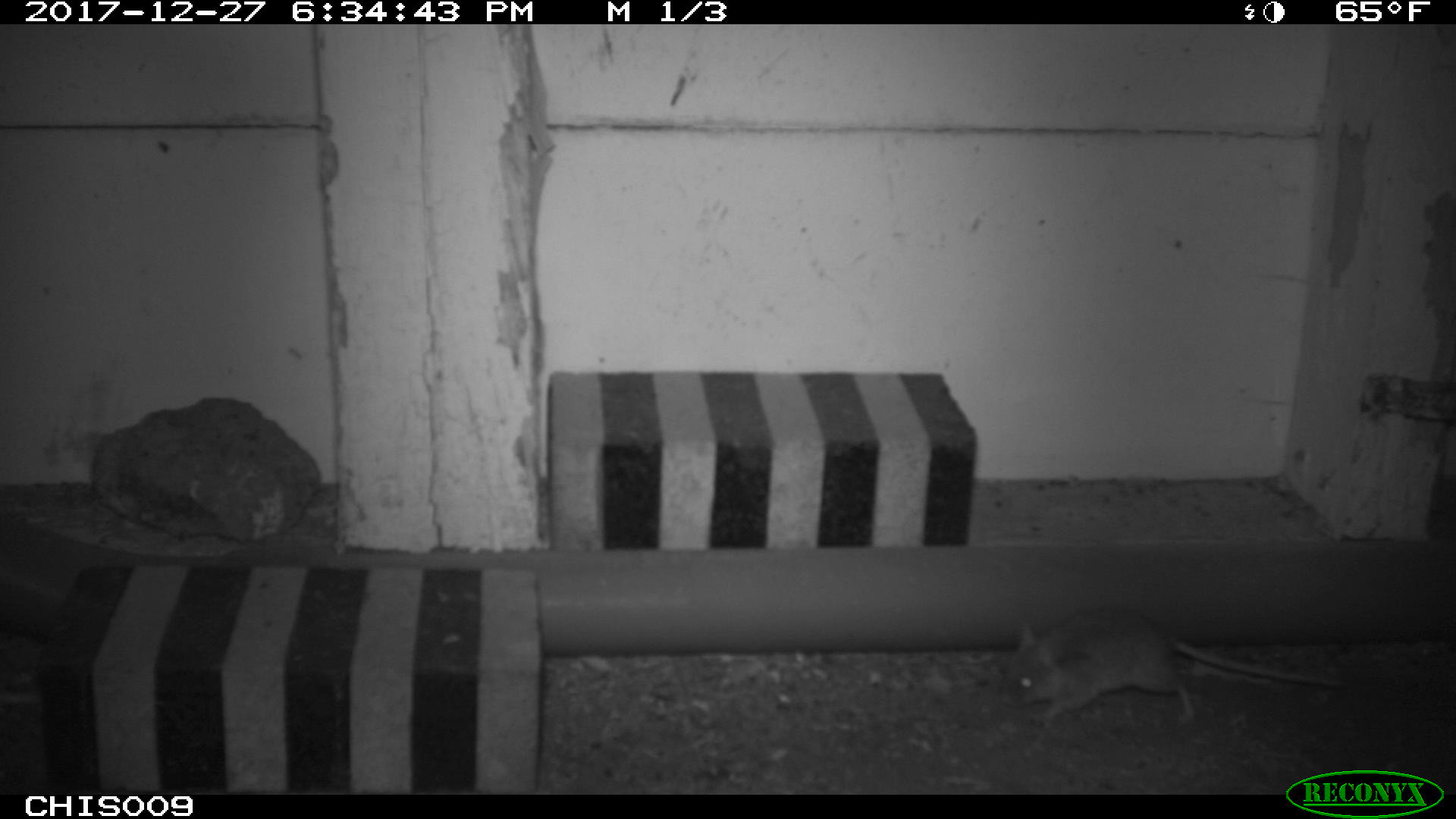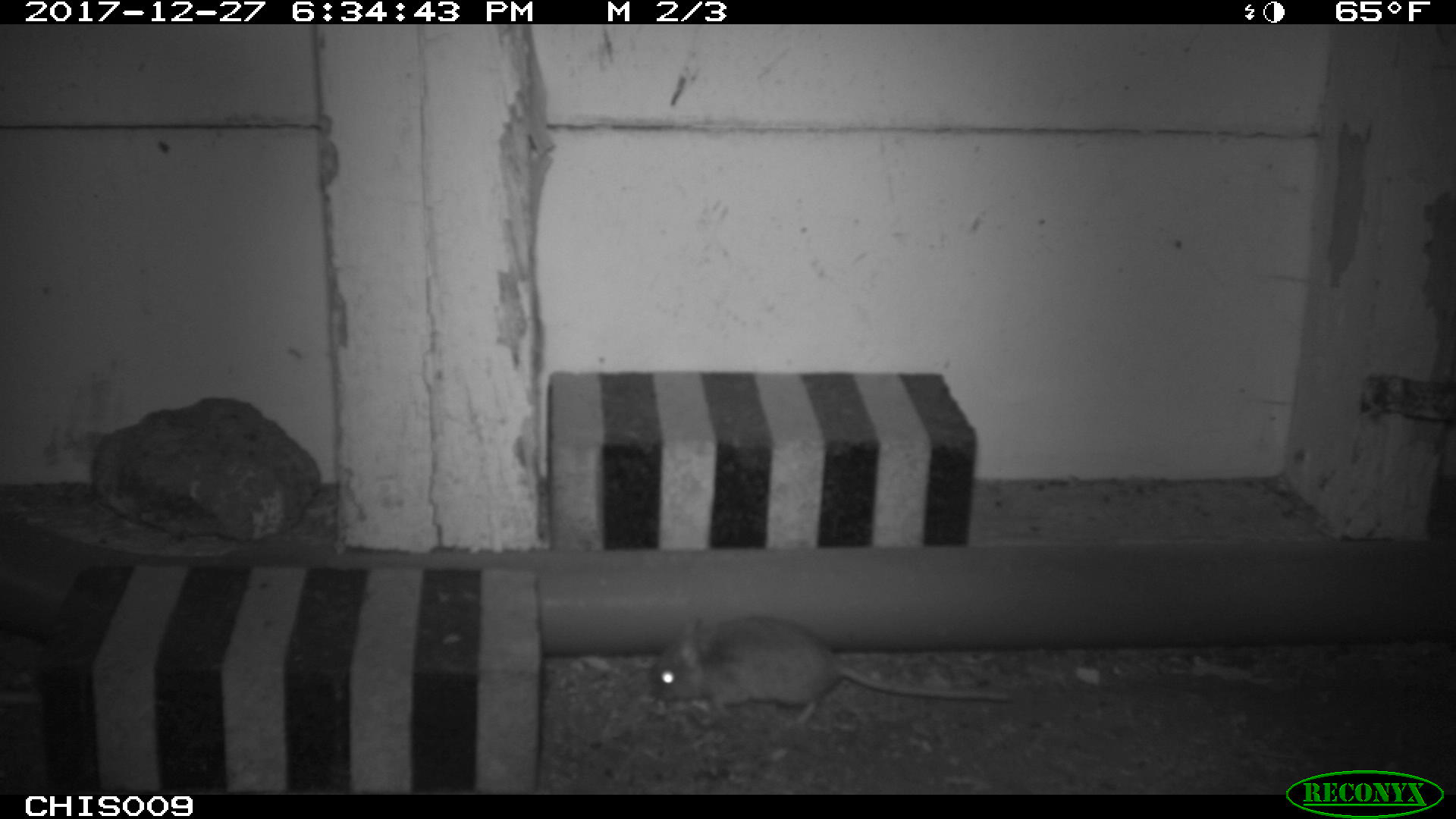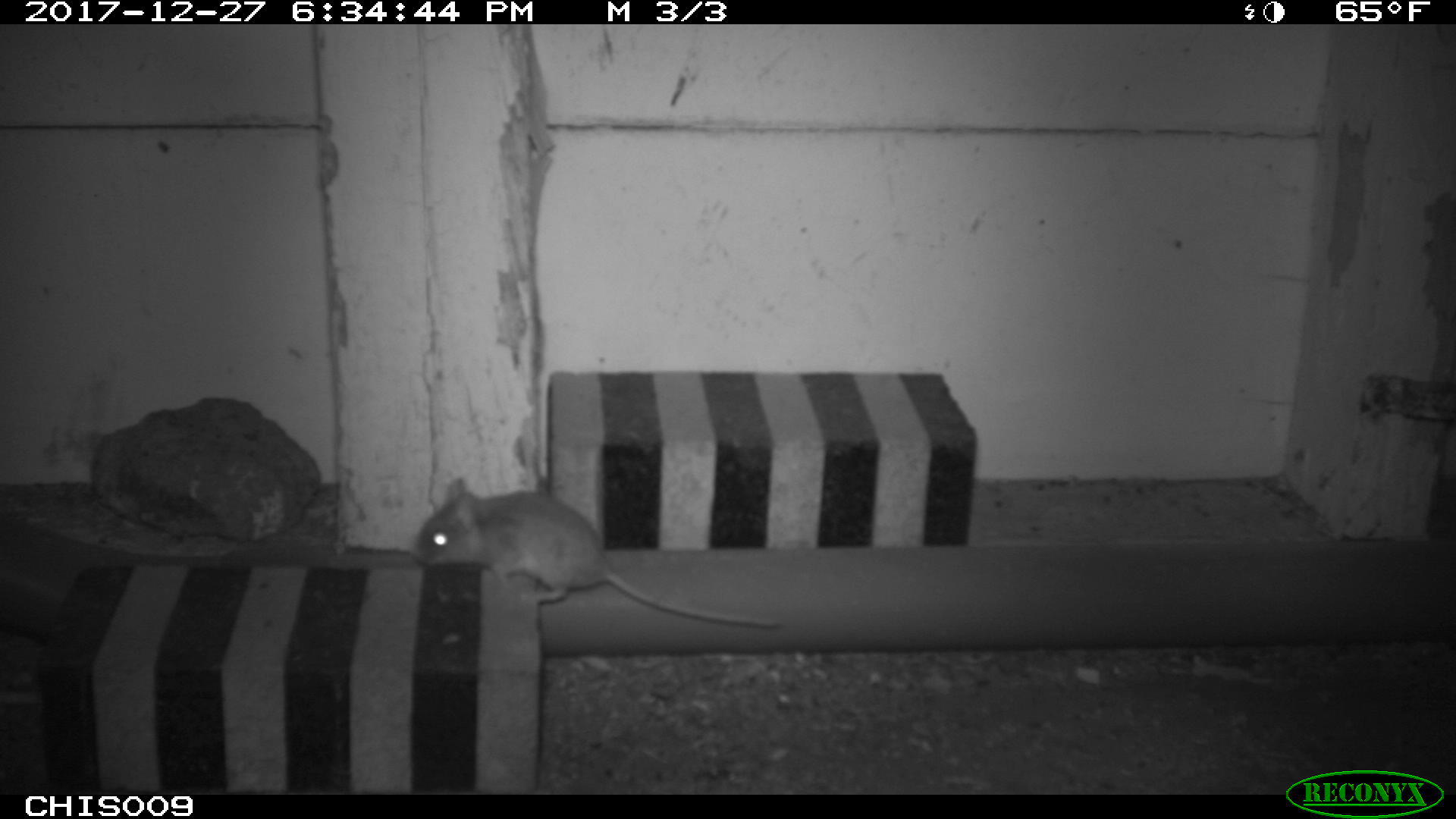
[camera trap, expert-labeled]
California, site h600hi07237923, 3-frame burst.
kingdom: Animalia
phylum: Chordata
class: Mammalia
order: Rodentia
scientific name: Rodentia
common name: rodent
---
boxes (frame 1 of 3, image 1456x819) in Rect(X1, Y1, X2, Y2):
rodent: Rect(1004, 607, 1343, 723)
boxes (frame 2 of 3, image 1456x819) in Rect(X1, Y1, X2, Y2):
rodent: Rect(647, 614, 1013, 724)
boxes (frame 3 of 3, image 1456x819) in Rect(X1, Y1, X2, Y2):
rodent: Rect(417, 477, 779, 625)